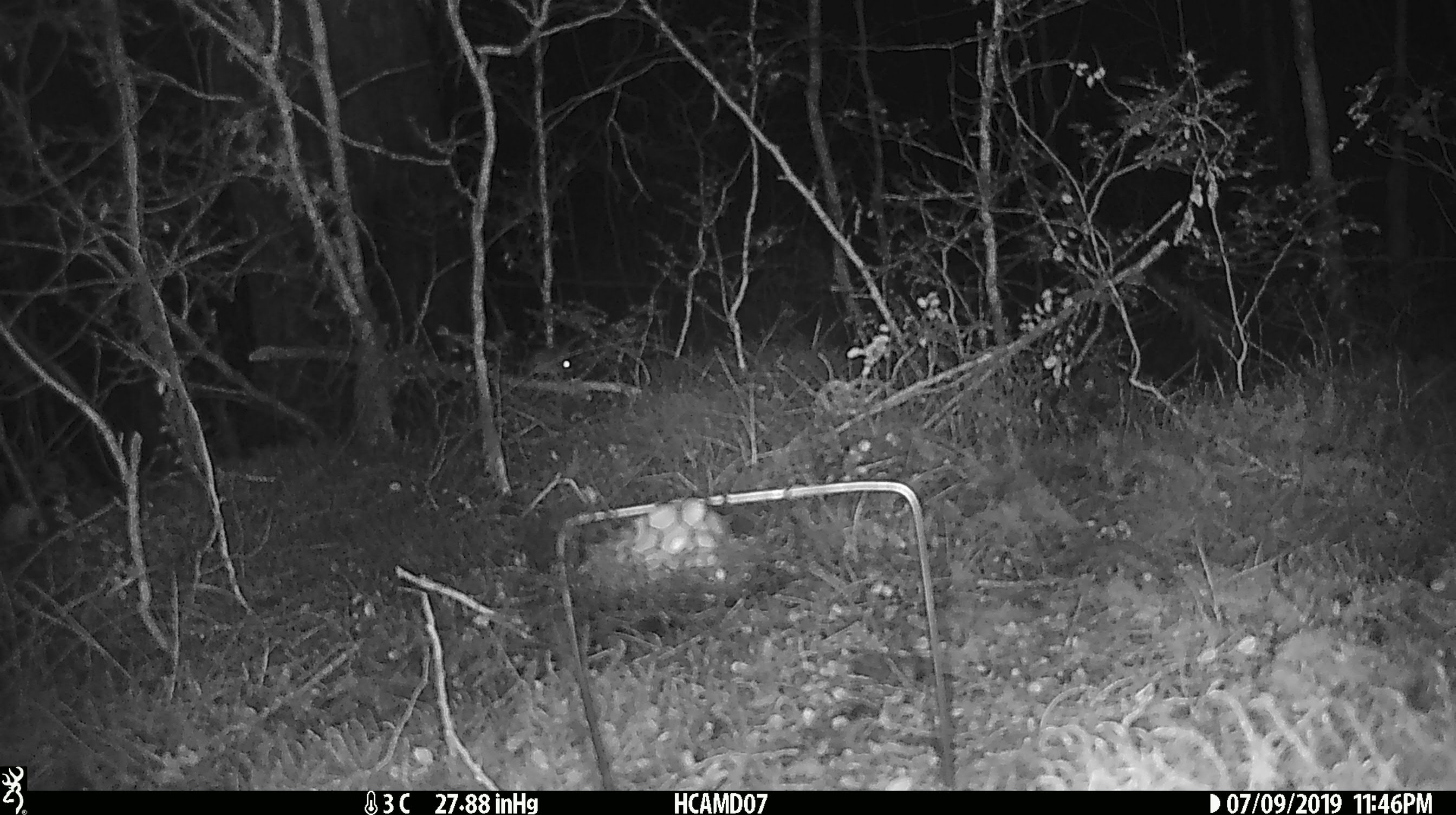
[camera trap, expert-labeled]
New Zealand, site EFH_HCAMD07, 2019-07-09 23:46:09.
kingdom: Animalia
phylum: Chordata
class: Mammalia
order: Rodentia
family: Muridae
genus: Mus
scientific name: Mus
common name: mouse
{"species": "mouse (Mus)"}